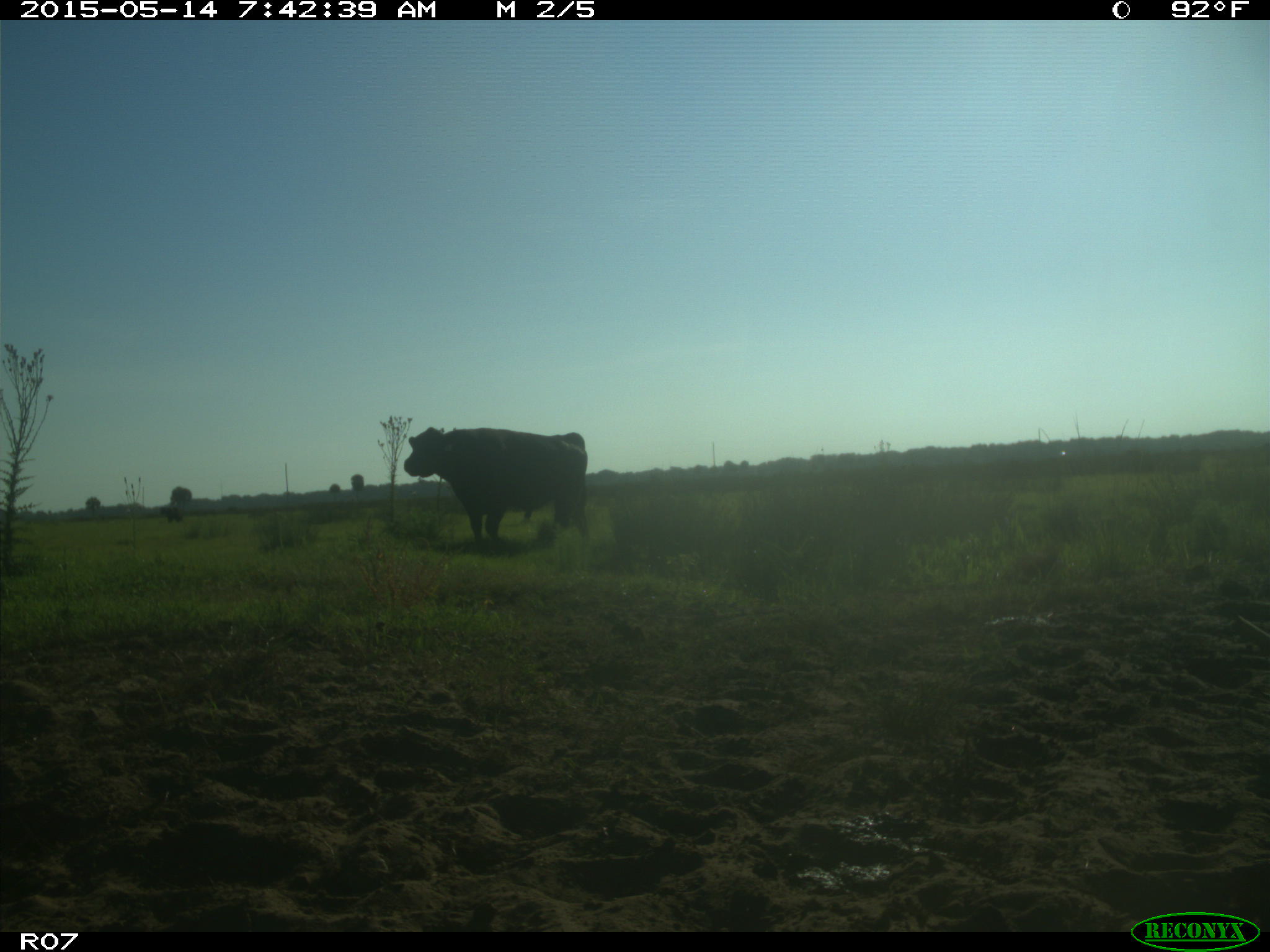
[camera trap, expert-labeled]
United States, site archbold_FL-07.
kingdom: Animalia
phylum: Chordata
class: Mammalia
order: Artiodactyla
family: Bovidae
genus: Bos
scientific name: Bos taurus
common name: domestic cow